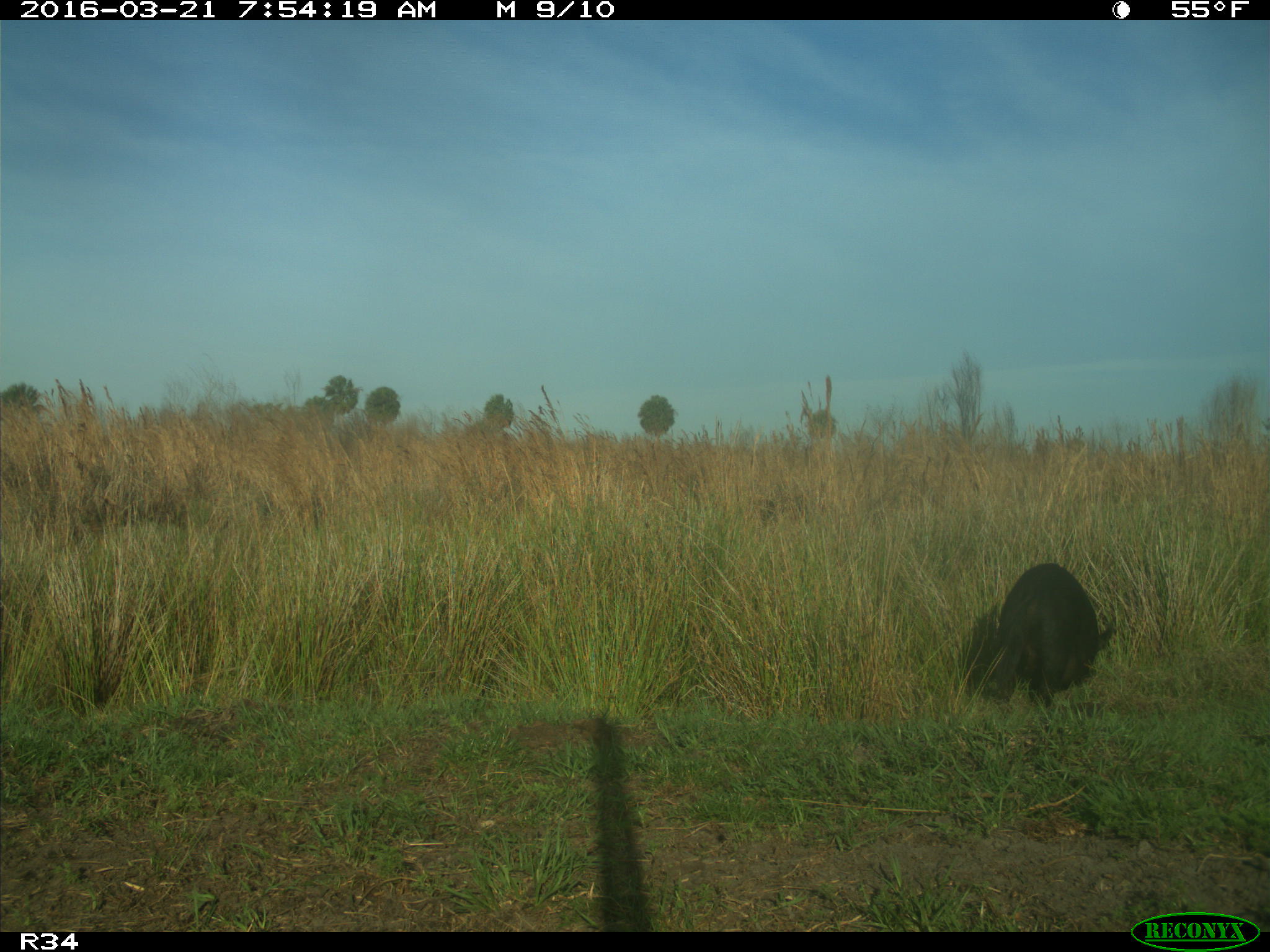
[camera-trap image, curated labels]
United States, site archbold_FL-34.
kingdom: Animalia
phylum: Chordata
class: Mammalia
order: Artiodactyla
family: Suidae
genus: Sus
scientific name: Sus scrofa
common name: wild boar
Sus scrofa (wild boar).